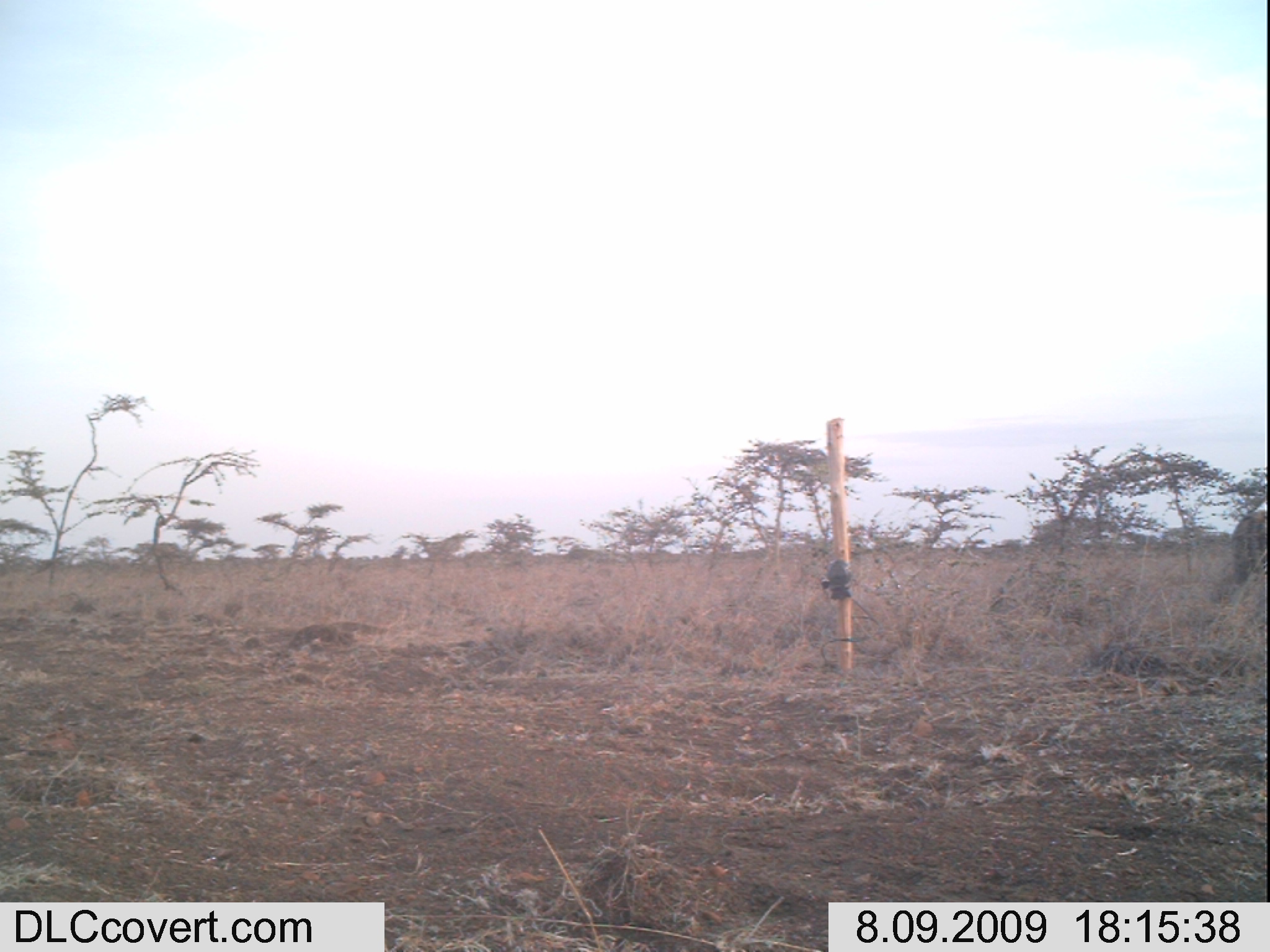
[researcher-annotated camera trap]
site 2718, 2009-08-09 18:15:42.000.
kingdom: Animalia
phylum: Chordata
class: Mammalia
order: Carnivora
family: Hyaenidae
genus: Crocuta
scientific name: Crocuta crocuta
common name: spotted hyena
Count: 1.